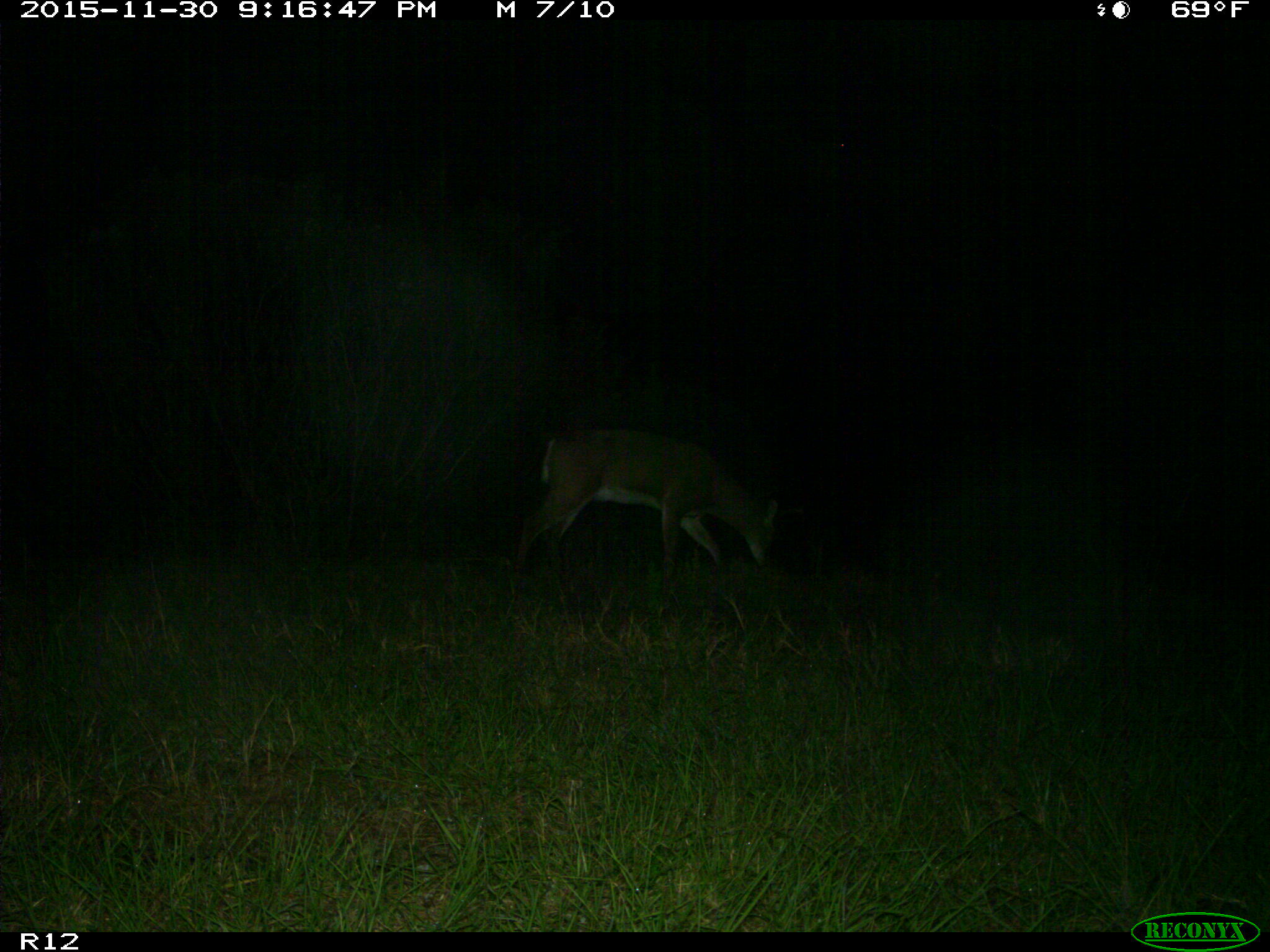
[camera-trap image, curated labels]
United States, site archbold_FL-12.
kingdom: Animalia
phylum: Chordata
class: Mammalia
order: Artiodactyla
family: Cervidae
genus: Odocoileus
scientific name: Odocoileus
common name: deer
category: unidentified deer